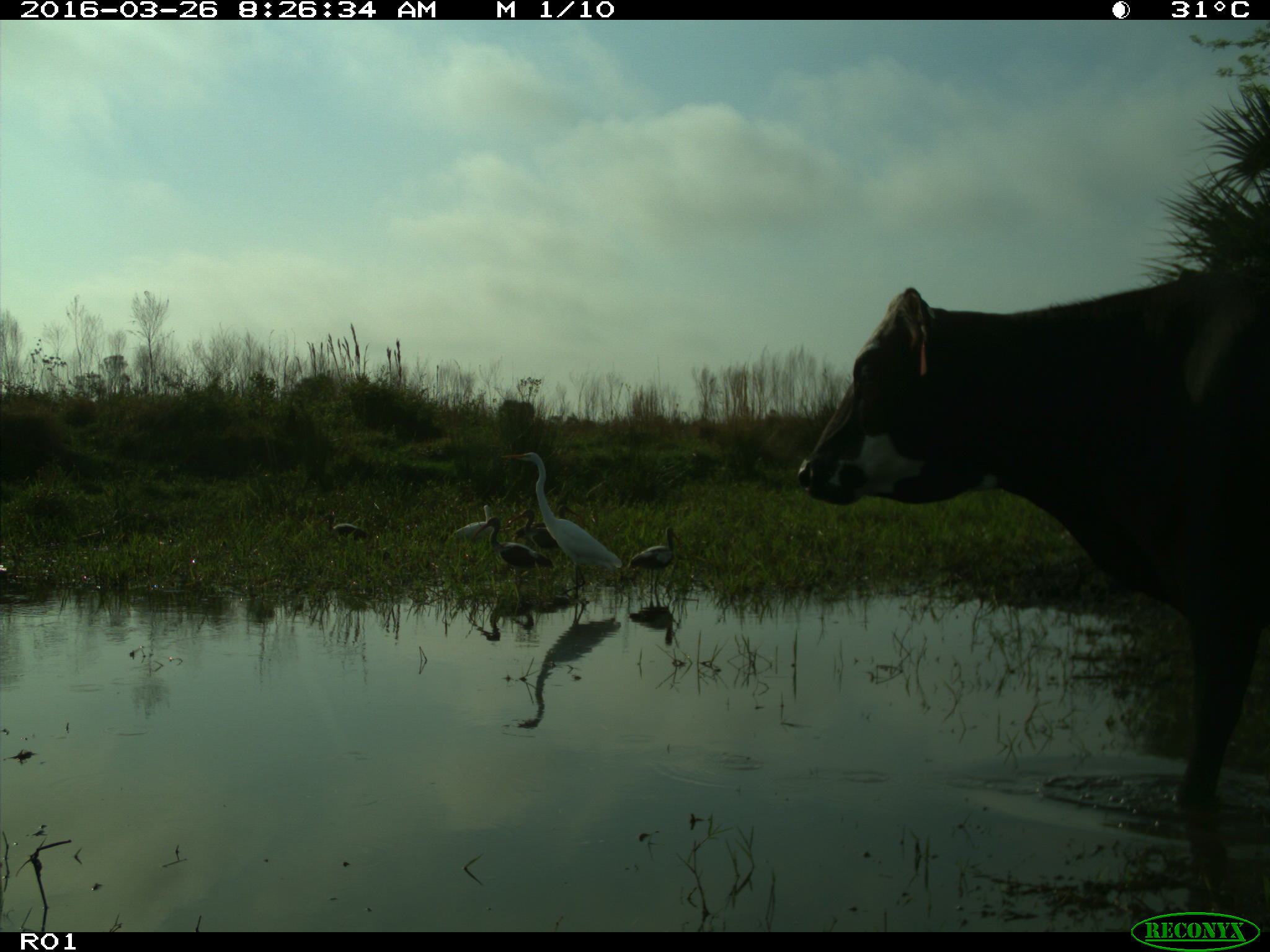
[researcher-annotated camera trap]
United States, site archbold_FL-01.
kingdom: Animalia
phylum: Chordata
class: Mammalia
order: Artiodactyla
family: Bovidae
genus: Bos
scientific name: Bos taurus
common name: domestic cow